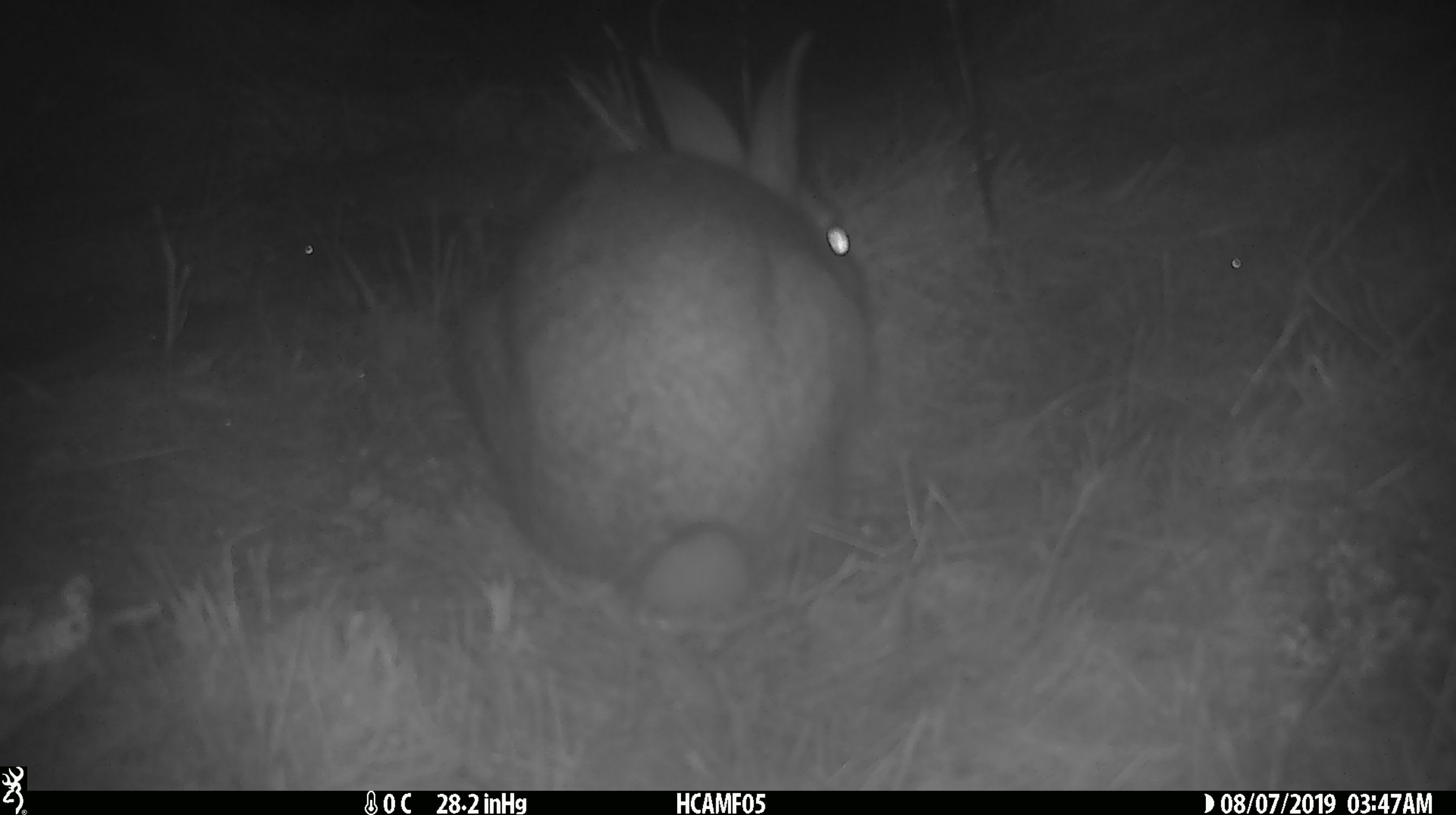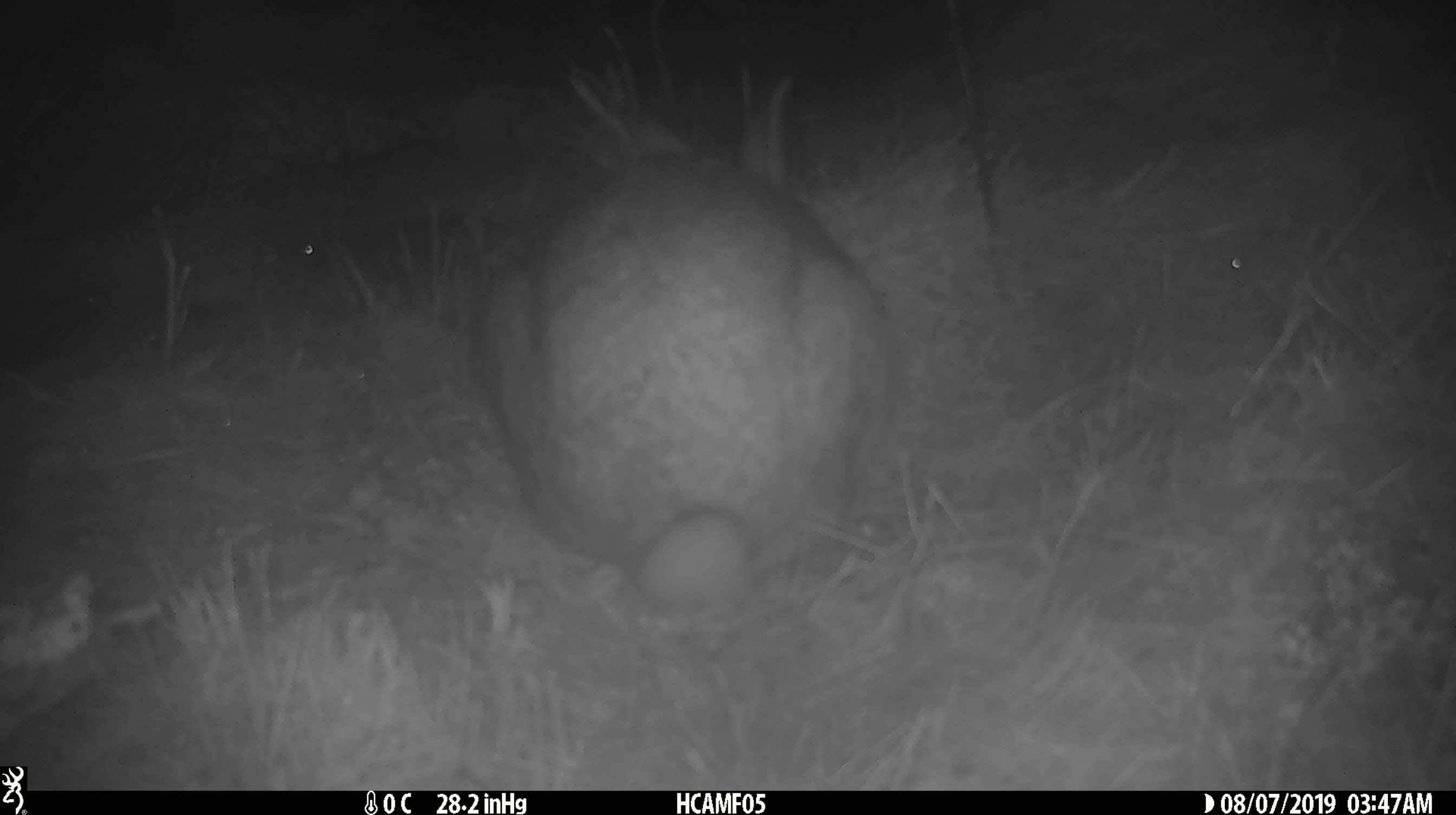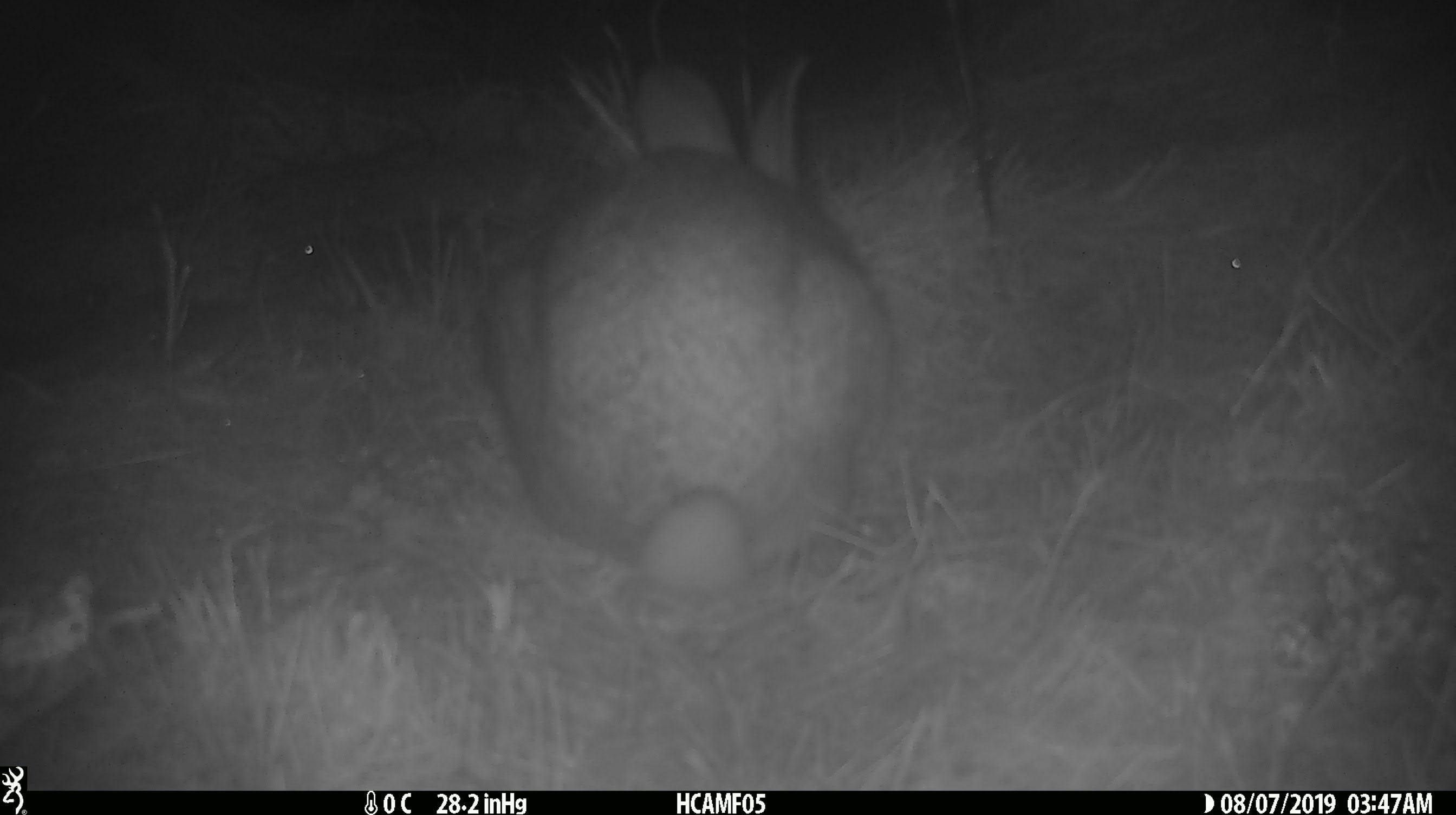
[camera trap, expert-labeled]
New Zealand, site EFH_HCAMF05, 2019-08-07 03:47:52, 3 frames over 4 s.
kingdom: Animalia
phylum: Chordata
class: Mammalia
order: Lagomorpha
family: Leporidae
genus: Oryctolagus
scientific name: Oryctolagus cuniculus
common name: european rabbit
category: rabbit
Rabbit (european rabbit) (Oryctolagus cuniculus).